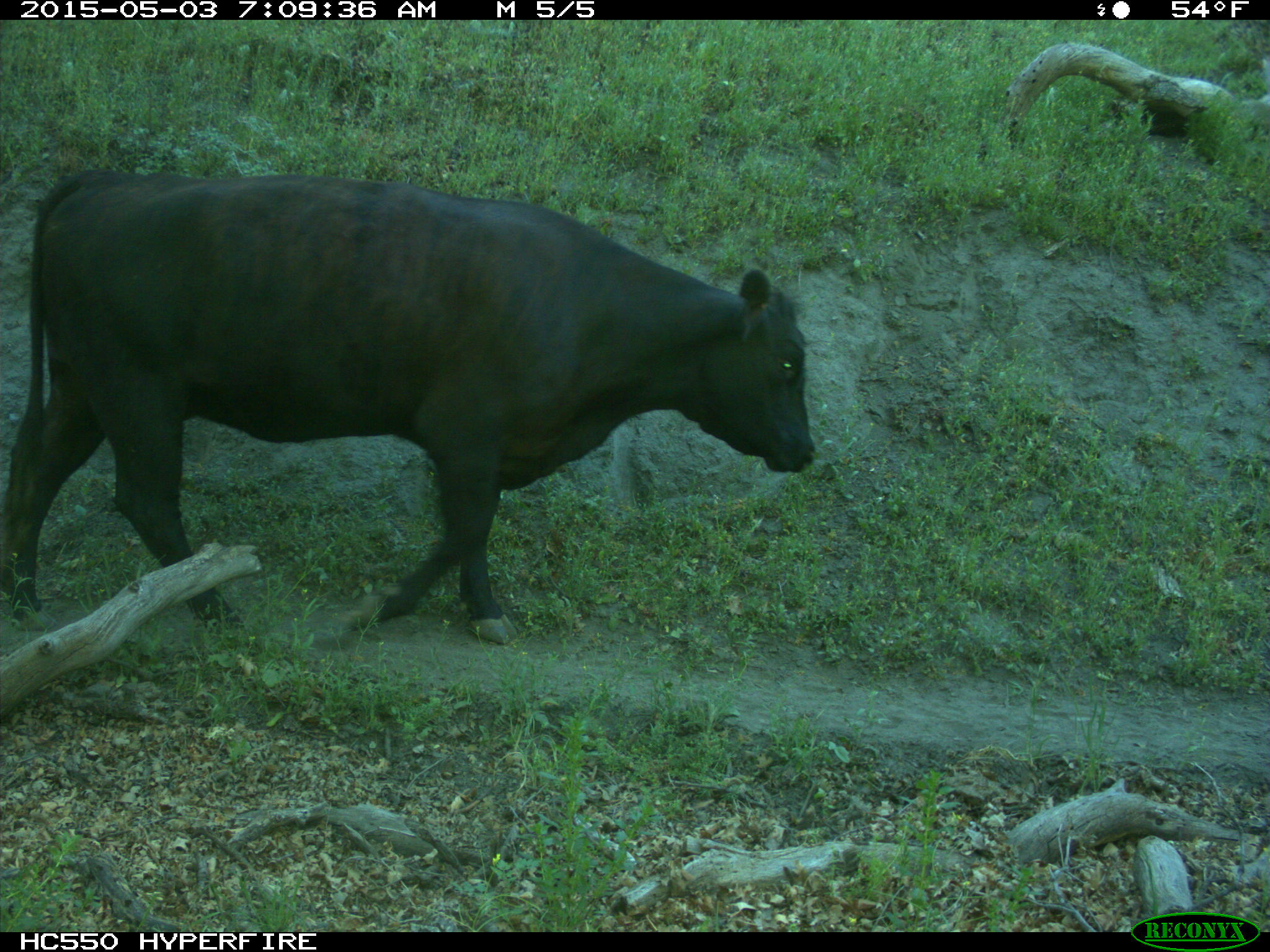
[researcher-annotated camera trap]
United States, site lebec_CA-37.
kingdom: Animalia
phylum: Chordata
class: Mammalia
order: Artiodactyla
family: Bovidae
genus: Bos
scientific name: Bos taurus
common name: domestic cow